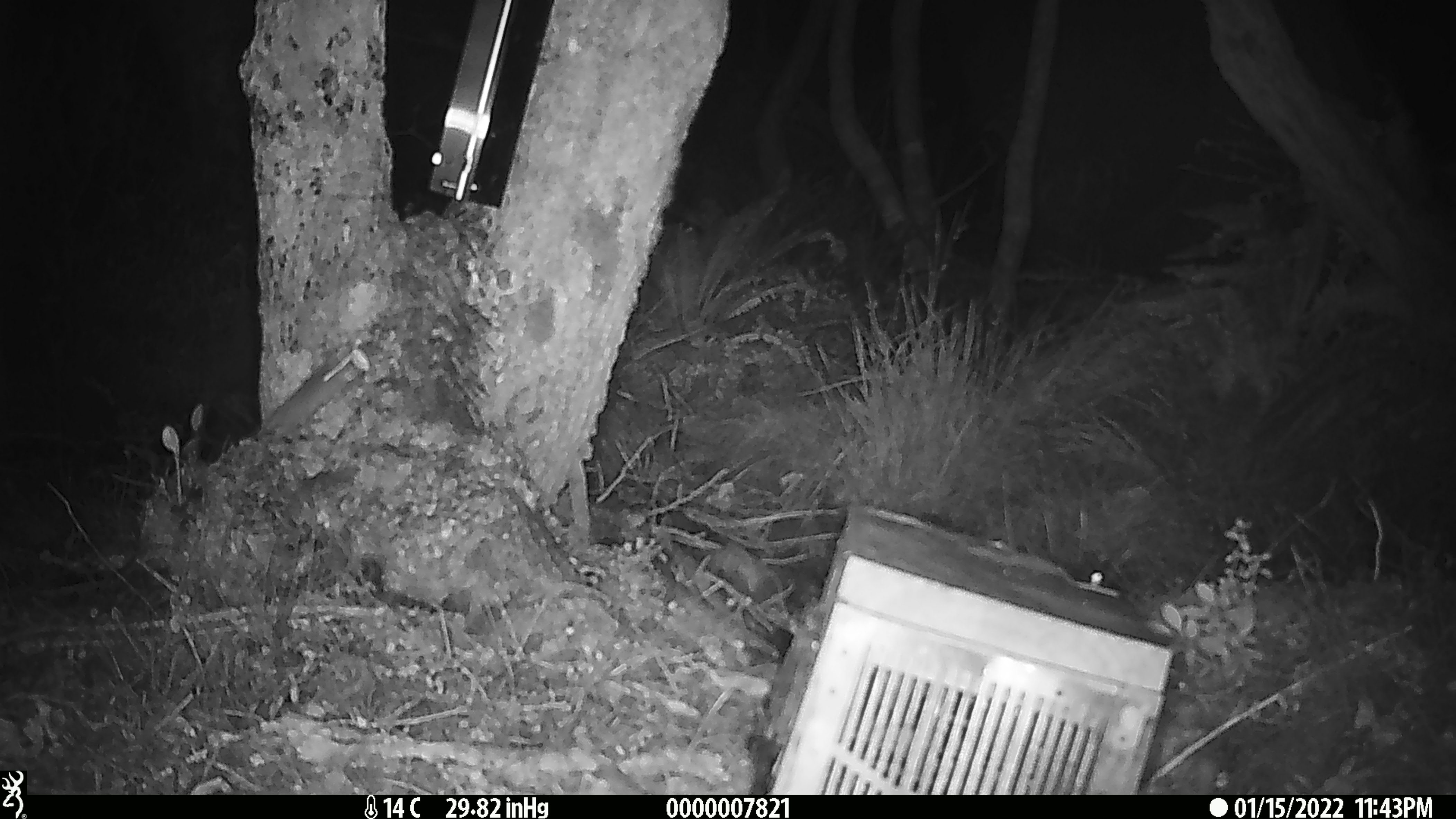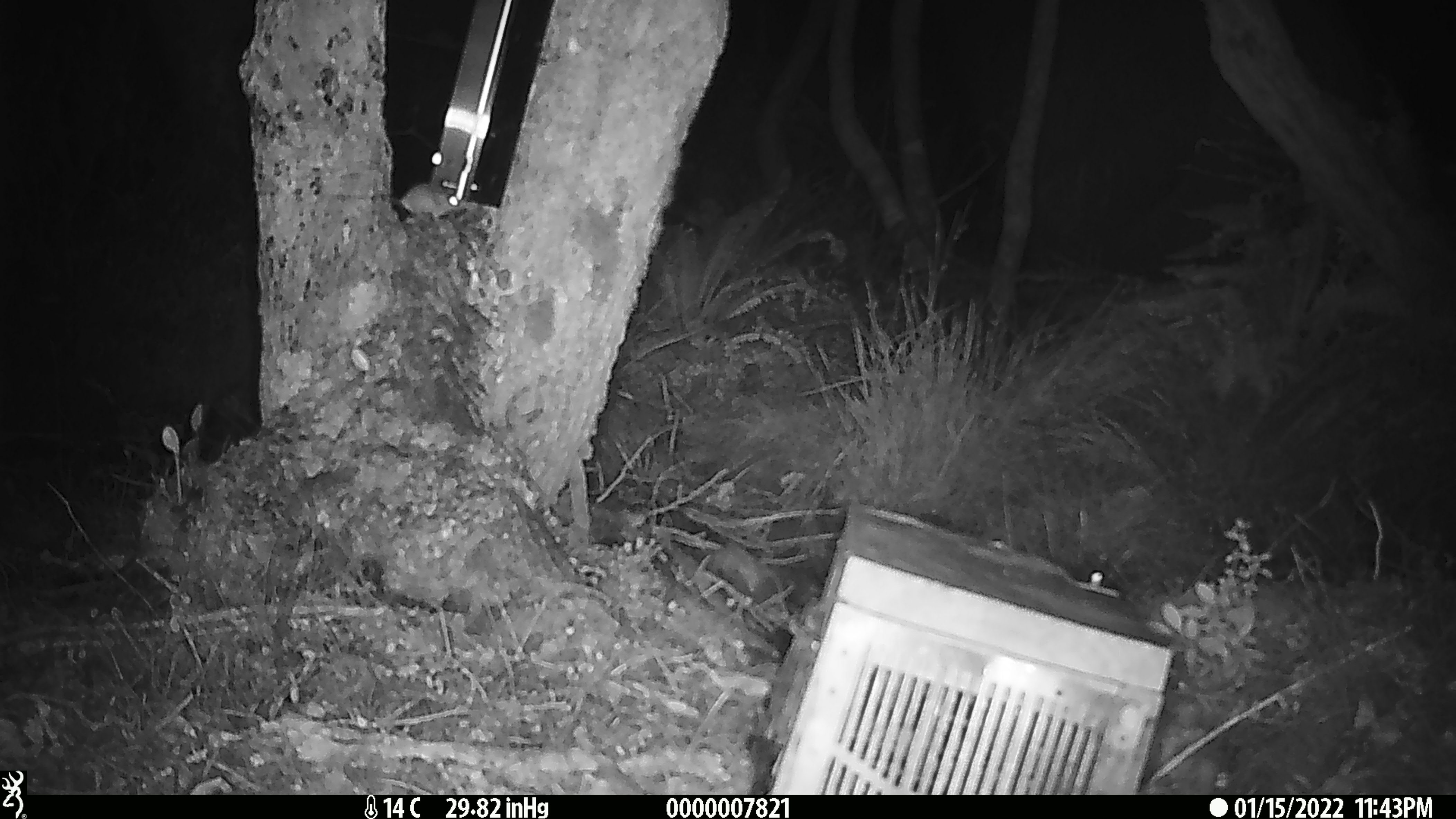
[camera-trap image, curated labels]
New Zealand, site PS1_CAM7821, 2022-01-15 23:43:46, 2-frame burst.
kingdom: Animalia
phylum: Chordata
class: Mammalia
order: Rodentia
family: Muridae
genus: Mus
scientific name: Mus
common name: mouse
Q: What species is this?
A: Mouse (Mus).